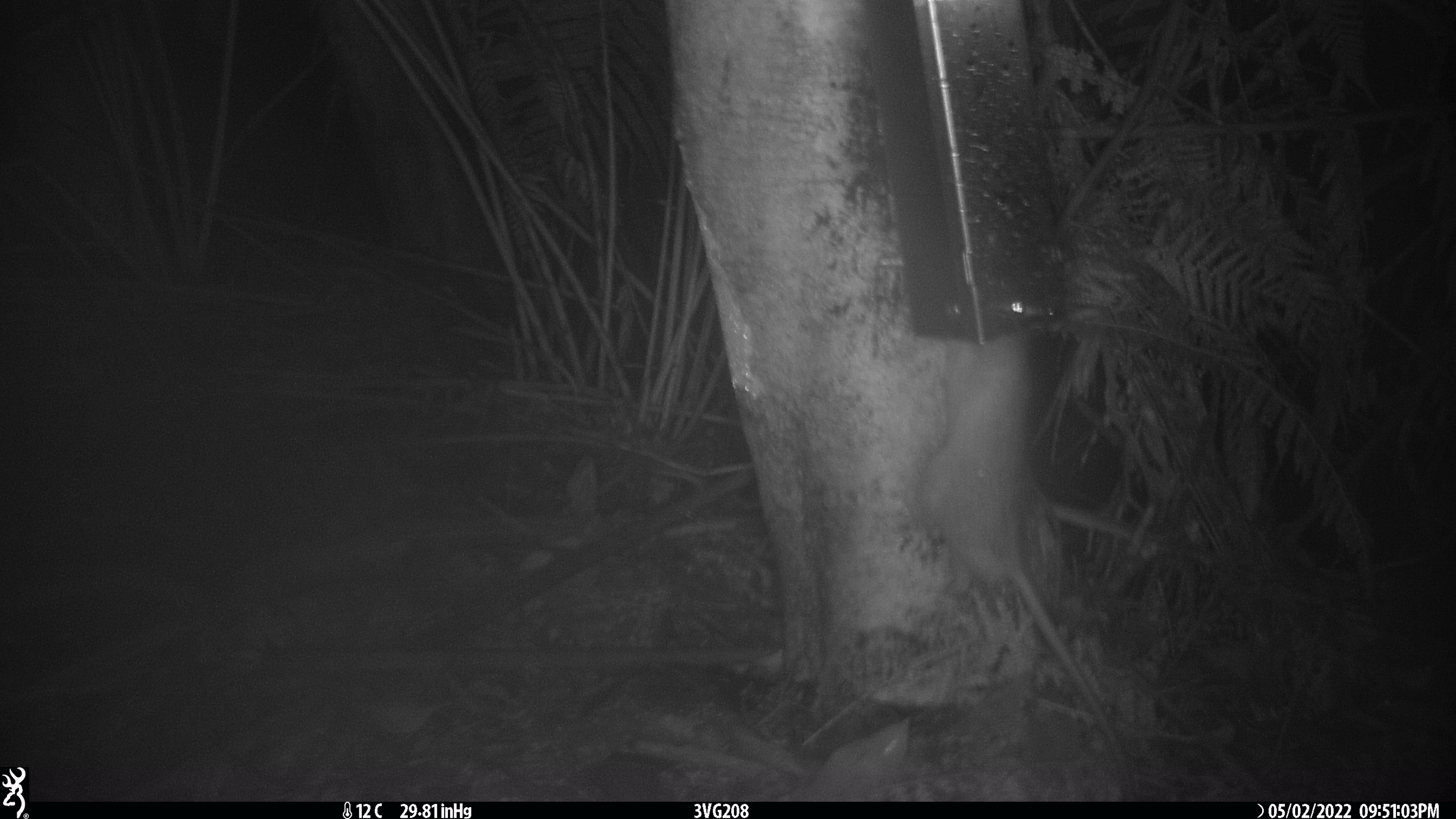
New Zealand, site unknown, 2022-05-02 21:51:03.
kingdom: Animalia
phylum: Chordata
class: Mammalia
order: Rodentia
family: Muridae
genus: Rattus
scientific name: Rattus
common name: rat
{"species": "rat (Rattus)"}